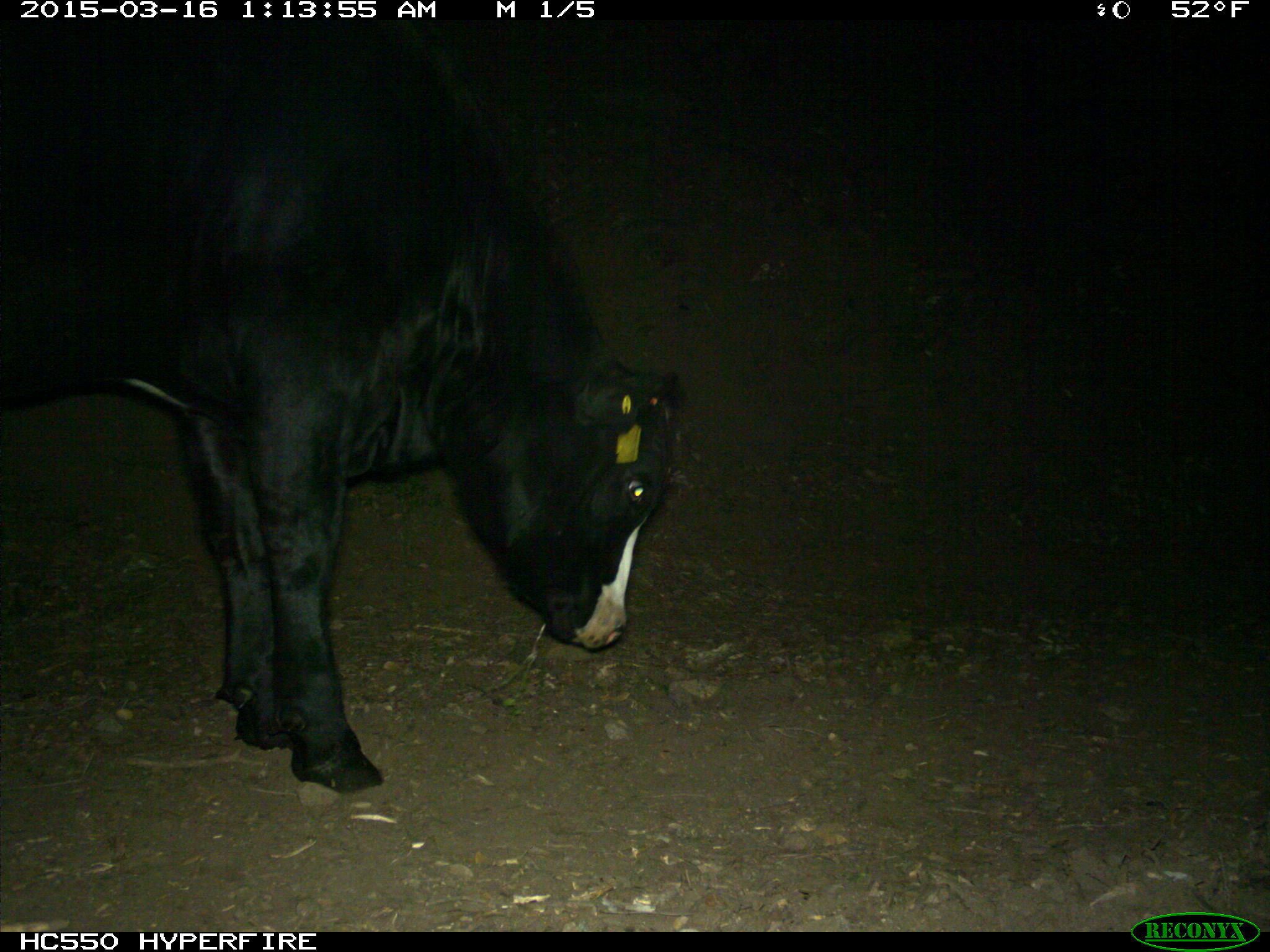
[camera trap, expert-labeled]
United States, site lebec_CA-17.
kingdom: Animalia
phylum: Chordata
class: Mammalia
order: Artiodactyla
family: Bovidae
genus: Bos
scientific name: Bos taurus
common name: domestic cow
Bos taurus (domestic cow).